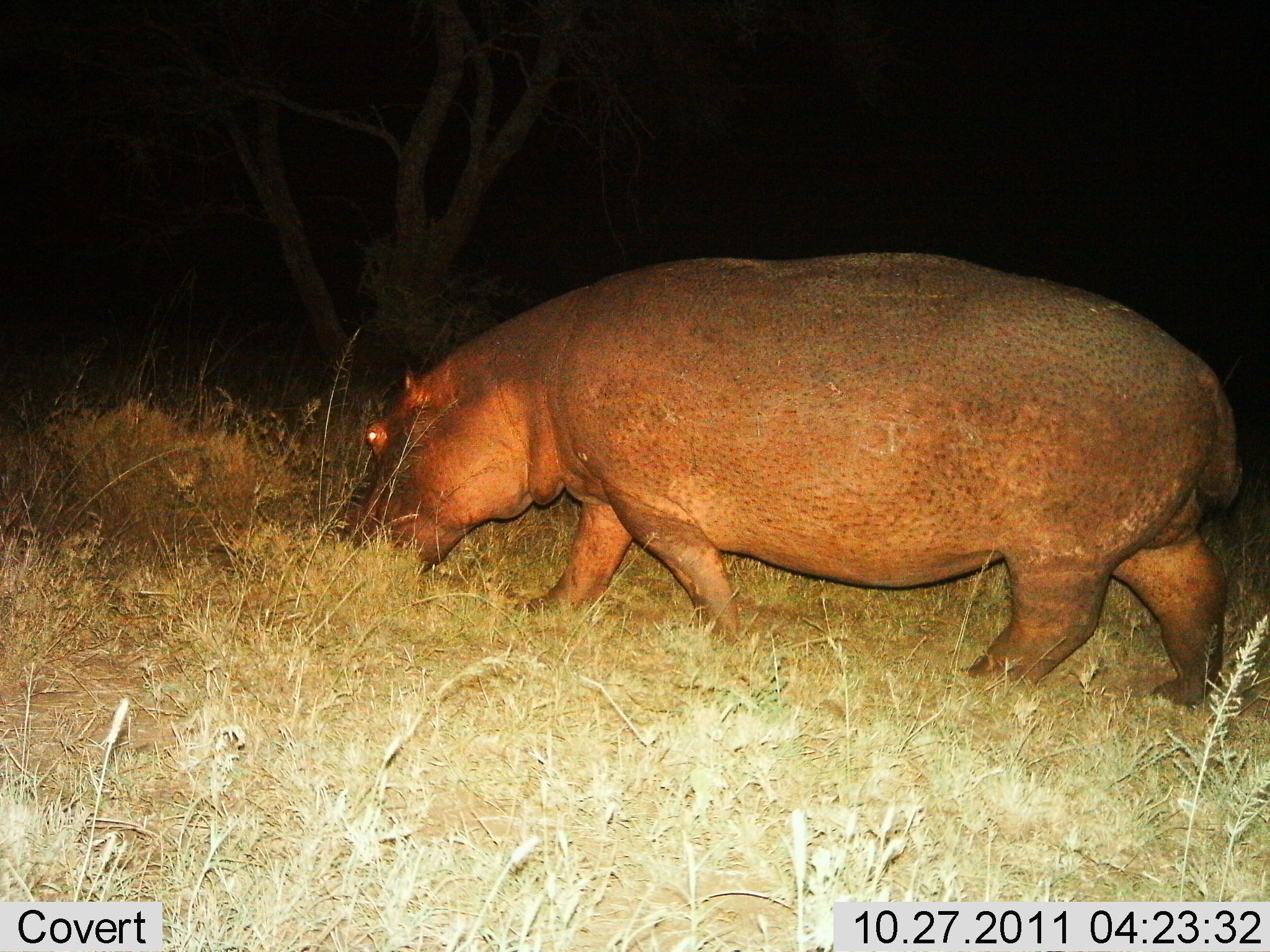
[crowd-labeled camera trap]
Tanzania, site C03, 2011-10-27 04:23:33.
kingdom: Animalia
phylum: Chordata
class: Mammalia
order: Artiodactyla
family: Hippopotamidae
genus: Hippopotamus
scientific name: Hippopotamus amphibius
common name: hippopotamus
Hippopotamus (Hippopotamus amphibius), count 1. Behavior (volunteer vote fractions): standing 19%, resting 0%, moving 62%, interacting 0%. Young present (vote fraction): 0%. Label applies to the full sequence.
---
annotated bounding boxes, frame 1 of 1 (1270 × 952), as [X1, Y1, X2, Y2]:
animal: [337, 247, 1241, 710]